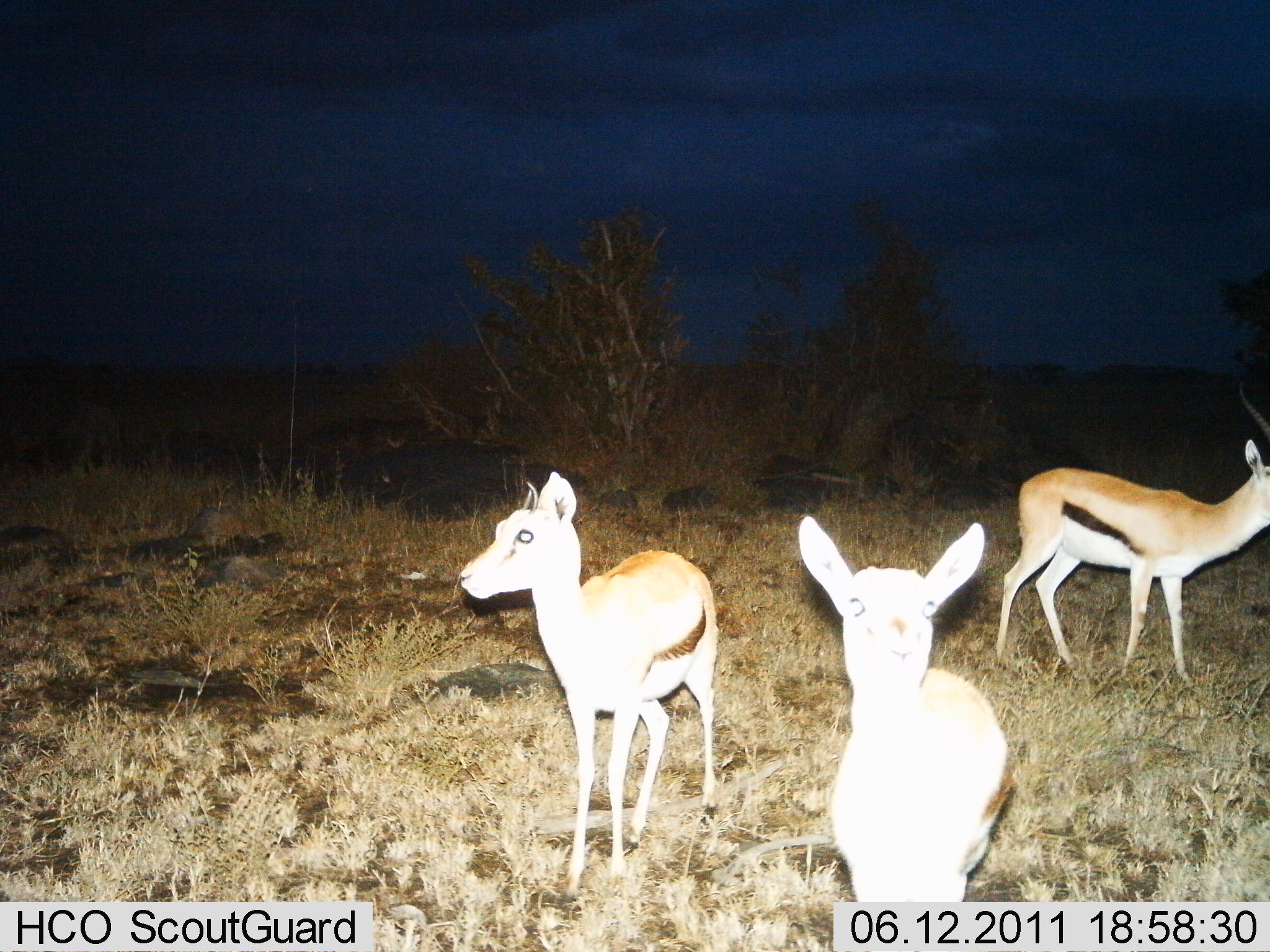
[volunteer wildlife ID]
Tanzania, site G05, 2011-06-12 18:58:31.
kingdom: Animalia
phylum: Chordata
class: Mammalia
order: Artiodactyla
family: Bovidae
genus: Eudorcas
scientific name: Eudorcas thomsonii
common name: thomson's gazelle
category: gazellethomsons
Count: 3.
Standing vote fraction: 92%.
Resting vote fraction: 0%.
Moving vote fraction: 8%.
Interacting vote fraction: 8%.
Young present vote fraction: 0%.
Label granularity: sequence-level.